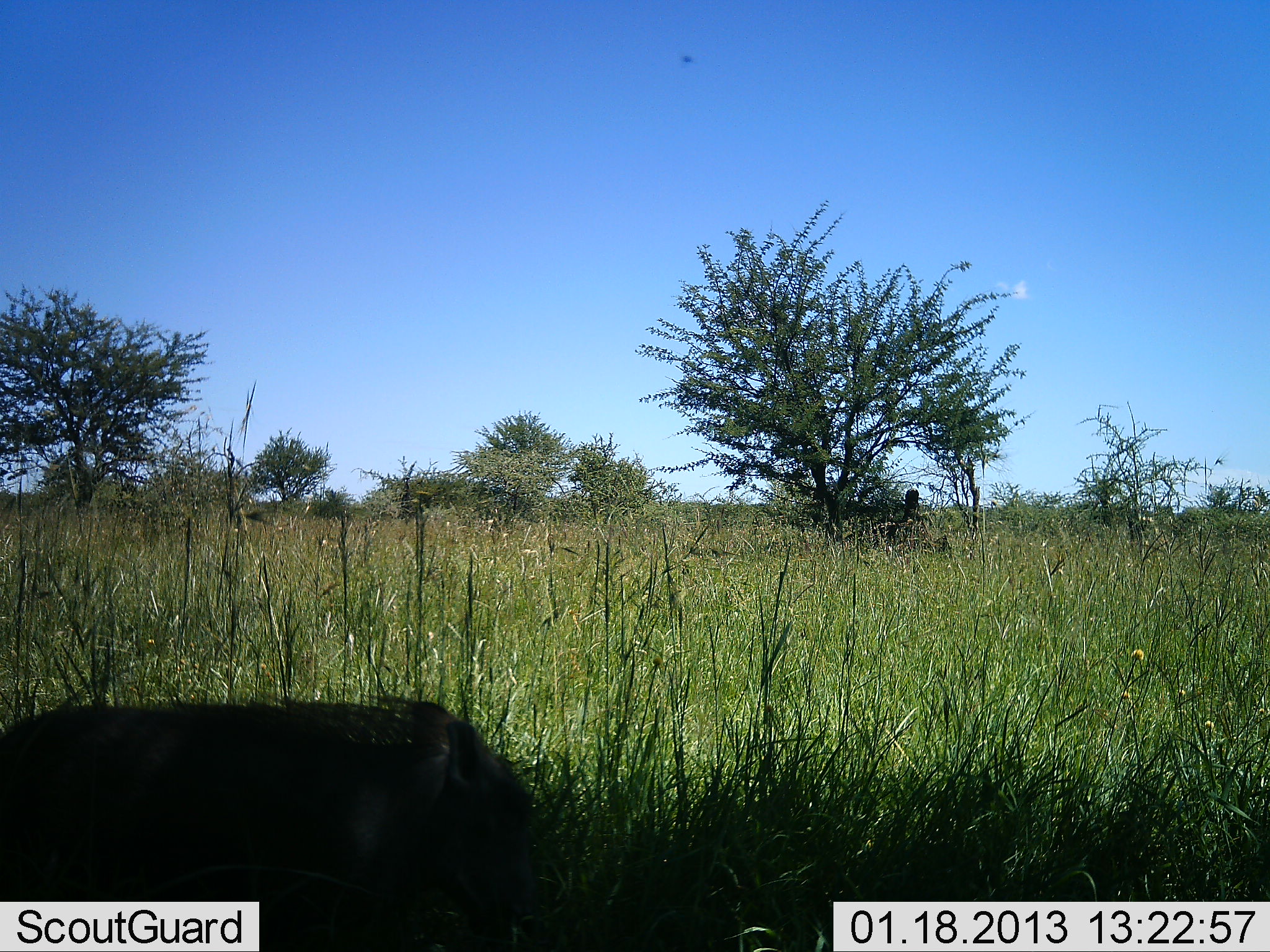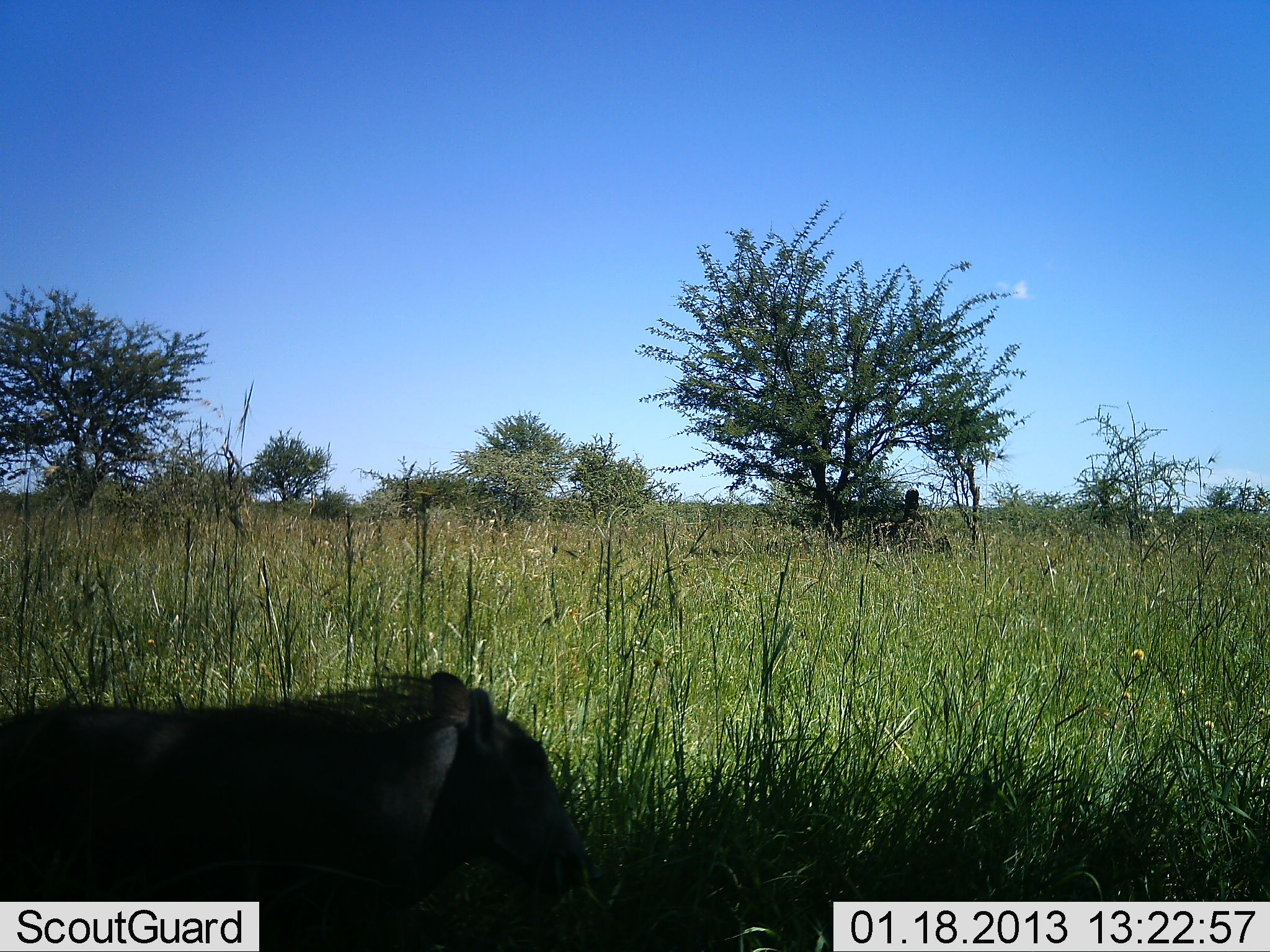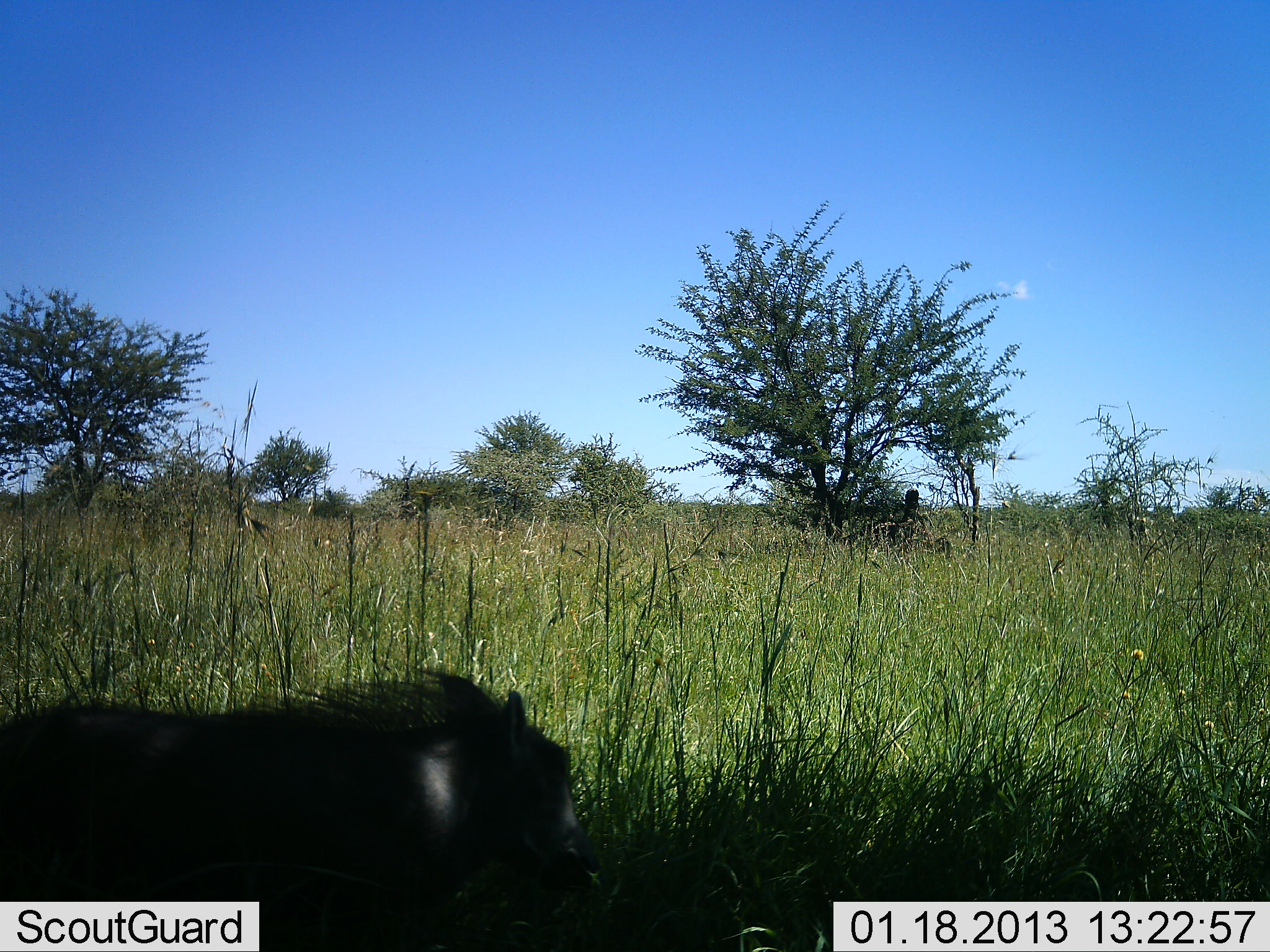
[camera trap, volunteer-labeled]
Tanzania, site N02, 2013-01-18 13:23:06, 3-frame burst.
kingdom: Animalia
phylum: Chordata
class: Mammalia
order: Artiodactyla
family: Suidae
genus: Phacochoerus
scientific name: Phacochoerus africanus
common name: warthog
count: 1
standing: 63%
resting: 0%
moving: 19%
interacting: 0%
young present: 4%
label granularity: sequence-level